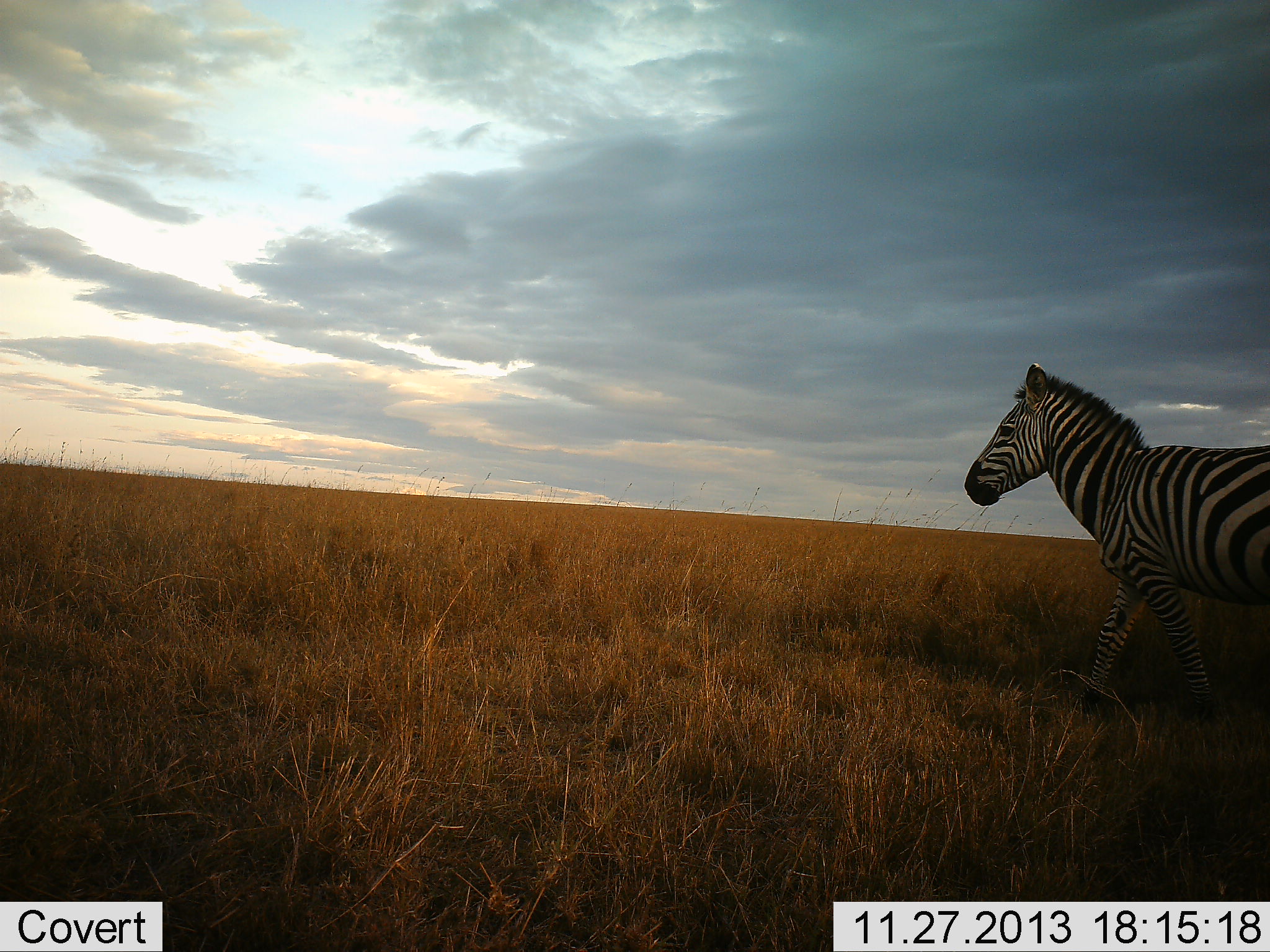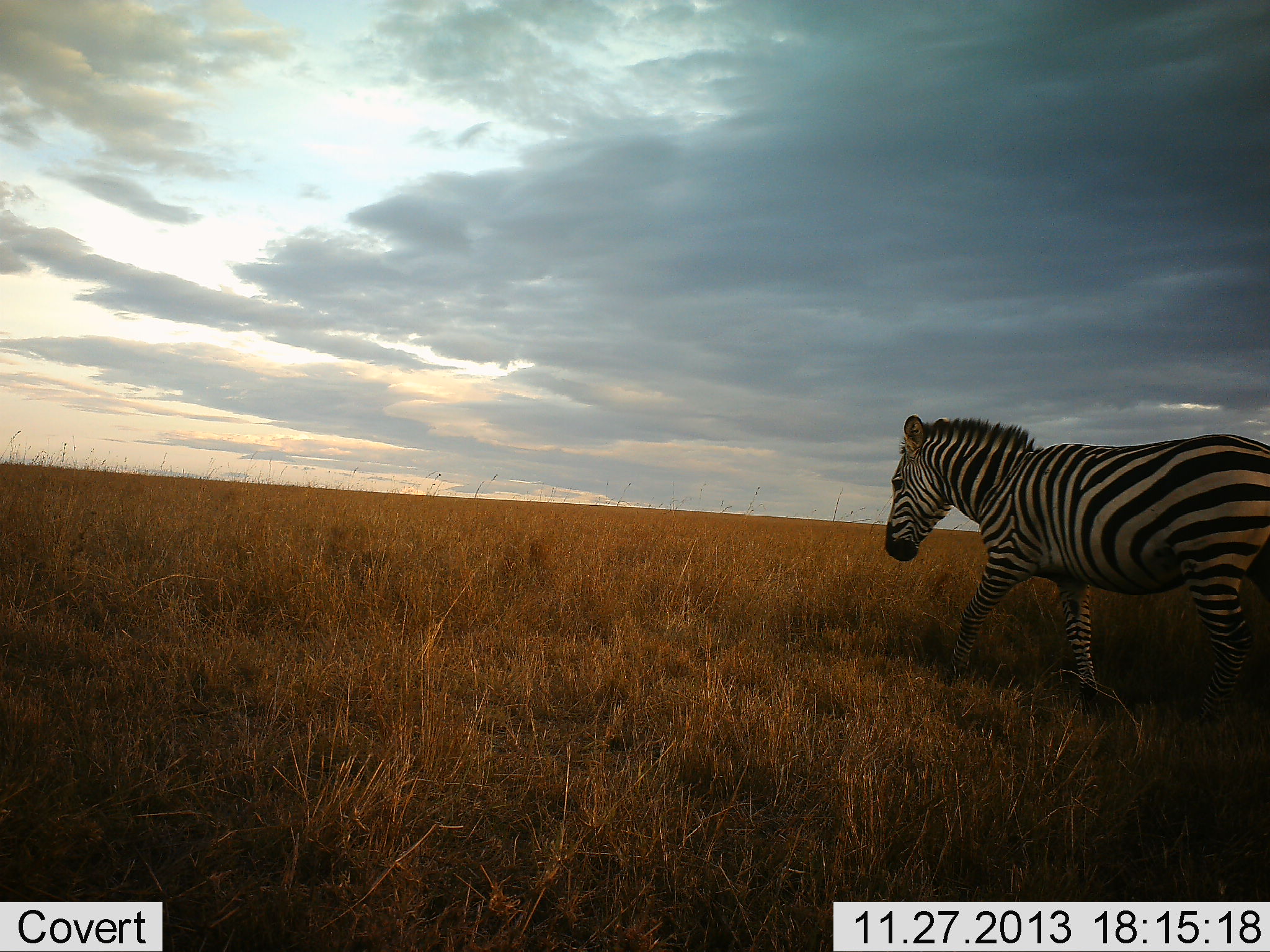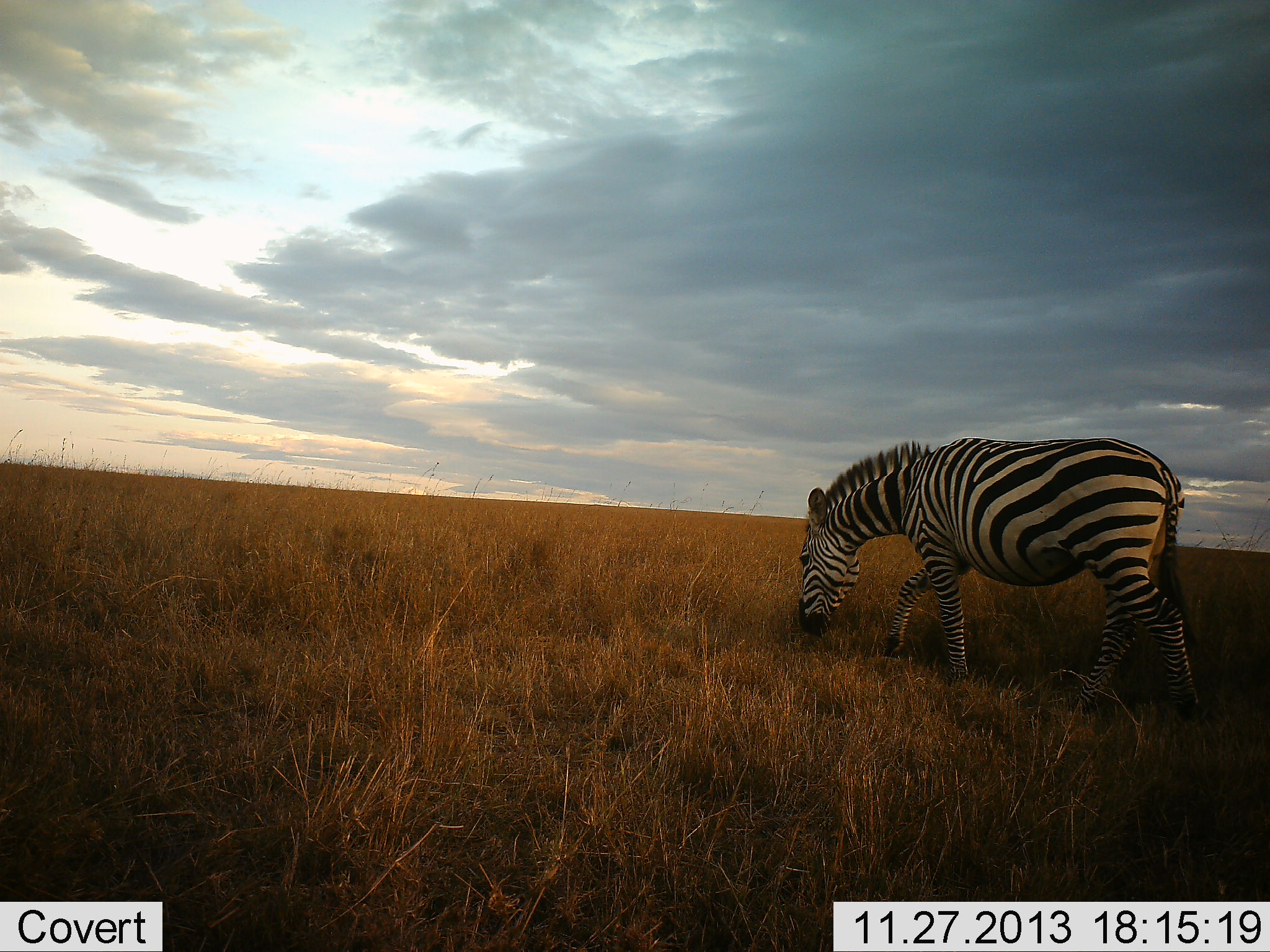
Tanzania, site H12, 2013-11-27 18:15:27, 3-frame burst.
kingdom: Animalia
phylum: Chordata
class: Mammalia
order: Perissodactyla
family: Equidae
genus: Equus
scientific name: Equus quagga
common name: plains zebra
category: zebra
Zebra (plains zebra) (Equus quagga), count 1. Behavior (volunteer vote fractions): standing 0%, resting 0%, moving 100%, interacting 0%. Young present (vote fraction): 0%. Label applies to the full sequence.